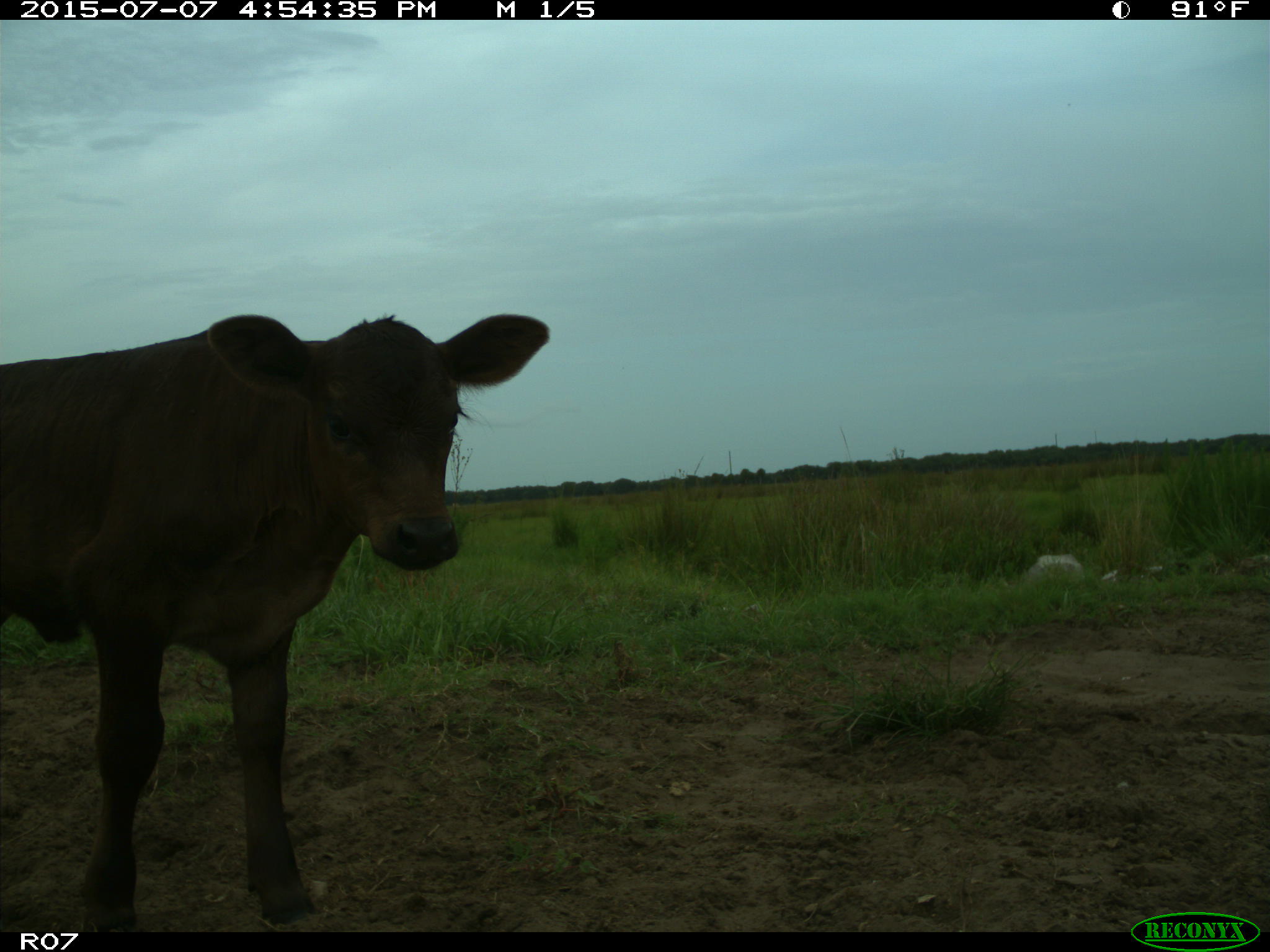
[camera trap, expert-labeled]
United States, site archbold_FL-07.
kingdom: Animalia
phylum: Chordata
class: Mammalia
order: Artiodactyla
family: Bovidae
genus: Bos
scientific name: Bos taurus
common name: domestic cow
Bos taurus (domestic cow).